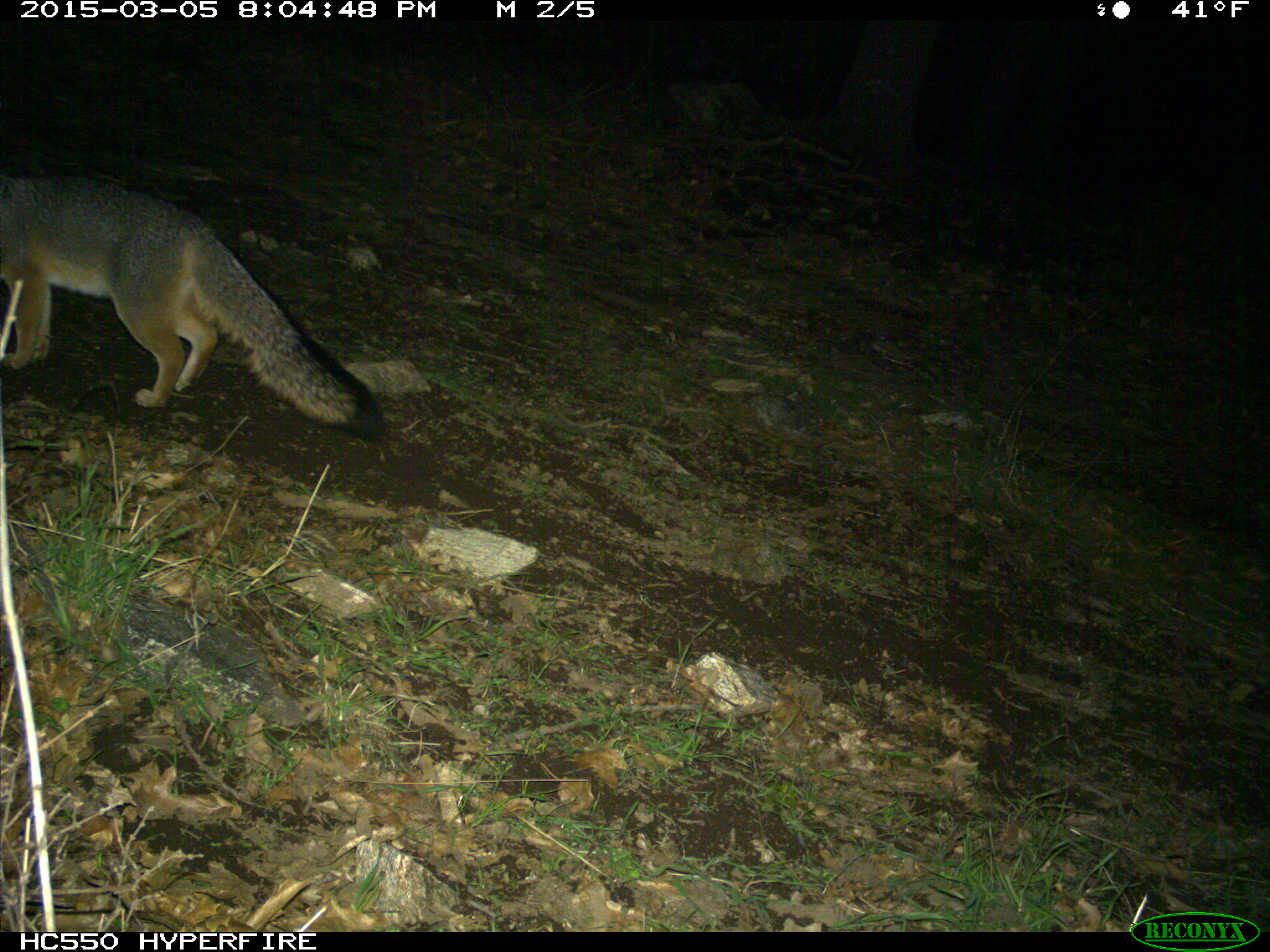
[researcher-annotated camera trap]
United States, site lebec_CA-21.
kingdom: Animalia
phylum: Chordata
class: Mammalia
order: Carnivora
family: Canidae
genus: Urocyon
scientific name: Urocyon cinereoargenteus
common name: gray fox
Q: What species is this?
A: Urocyon cinereoargenteus (gray fox).